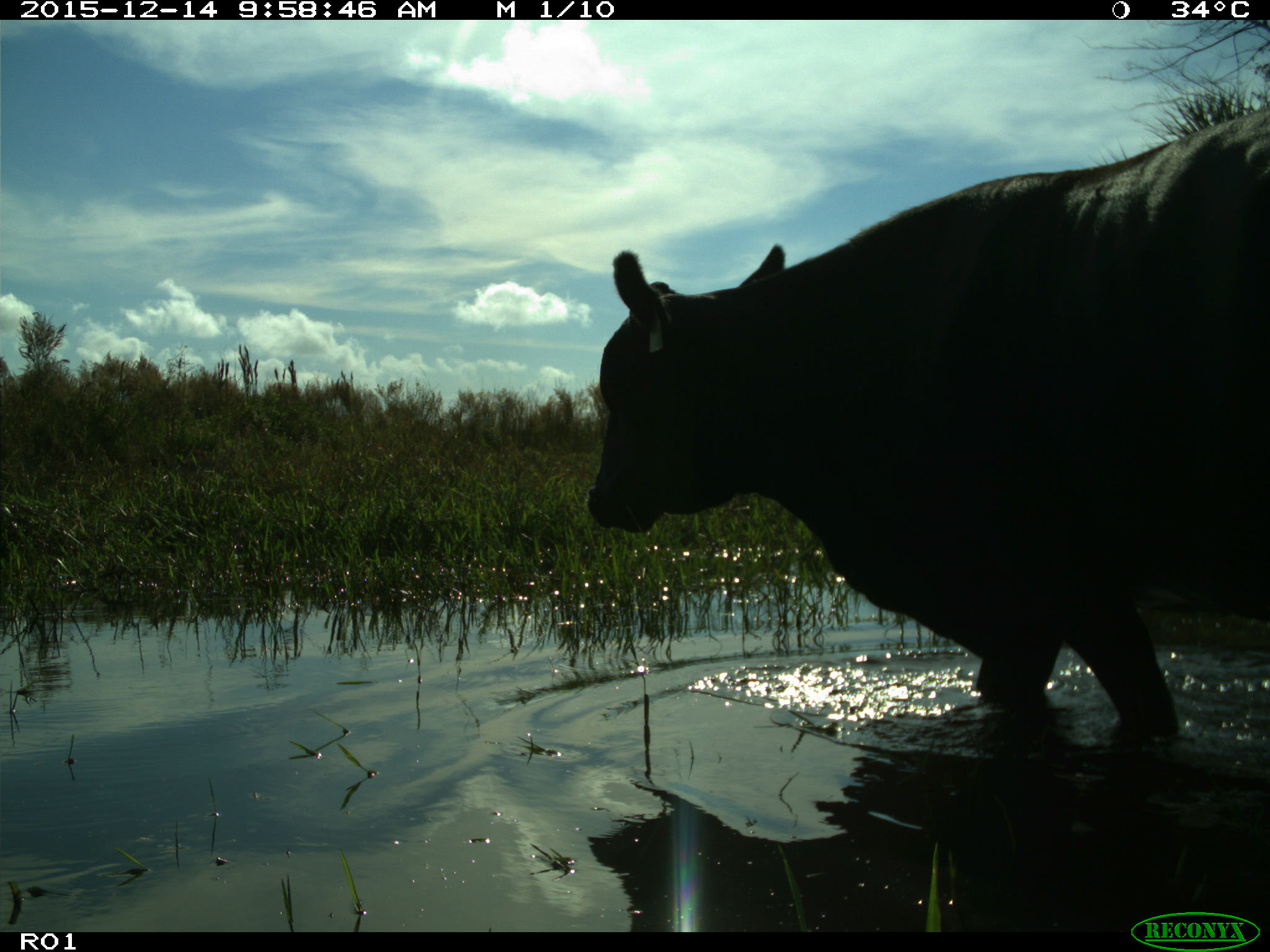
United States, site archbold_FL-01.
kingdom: Animalia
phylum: Chordata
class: Mammalia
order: Artiodactyla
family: Bovidae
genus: Bos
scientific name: Bos taurus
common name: domestic cow